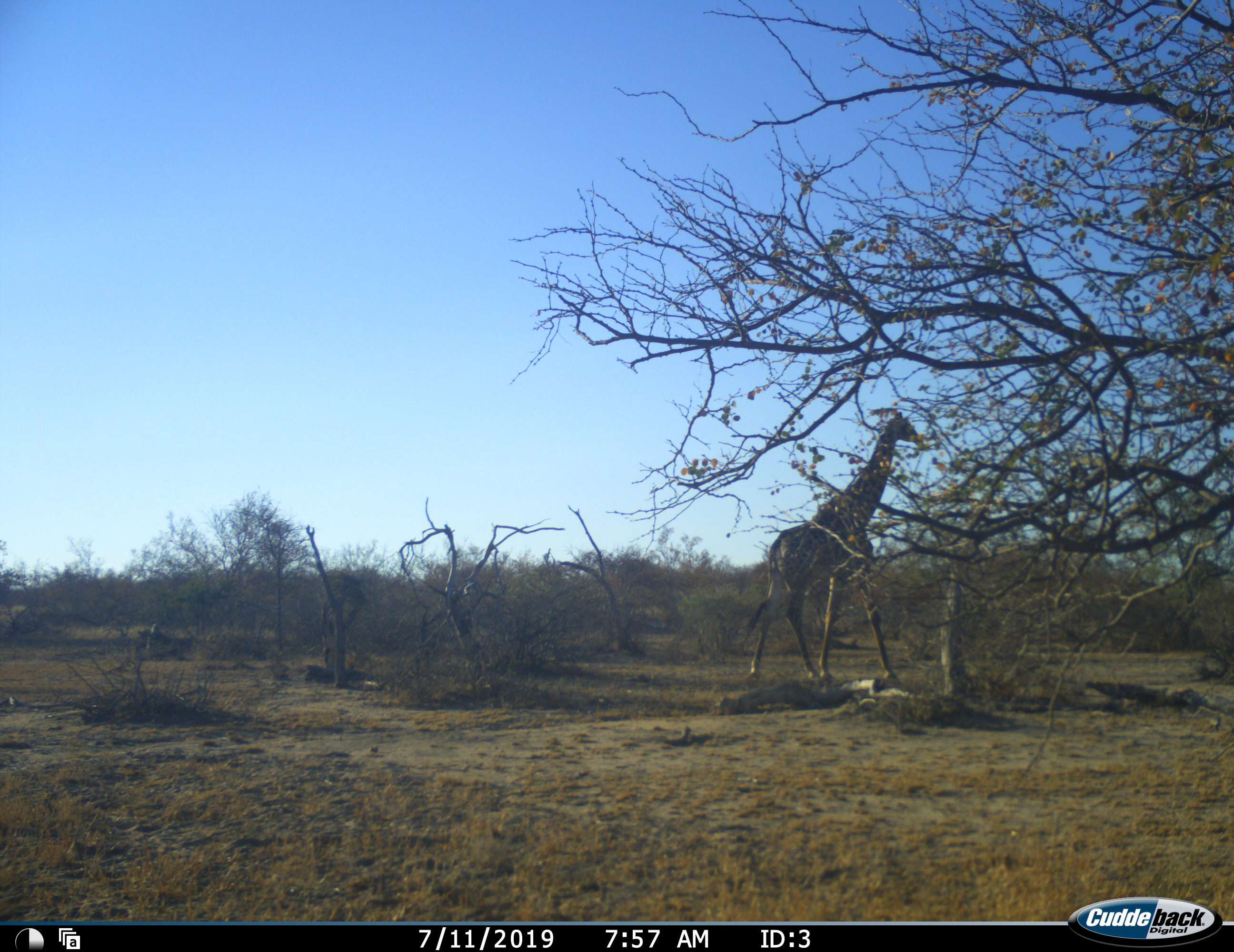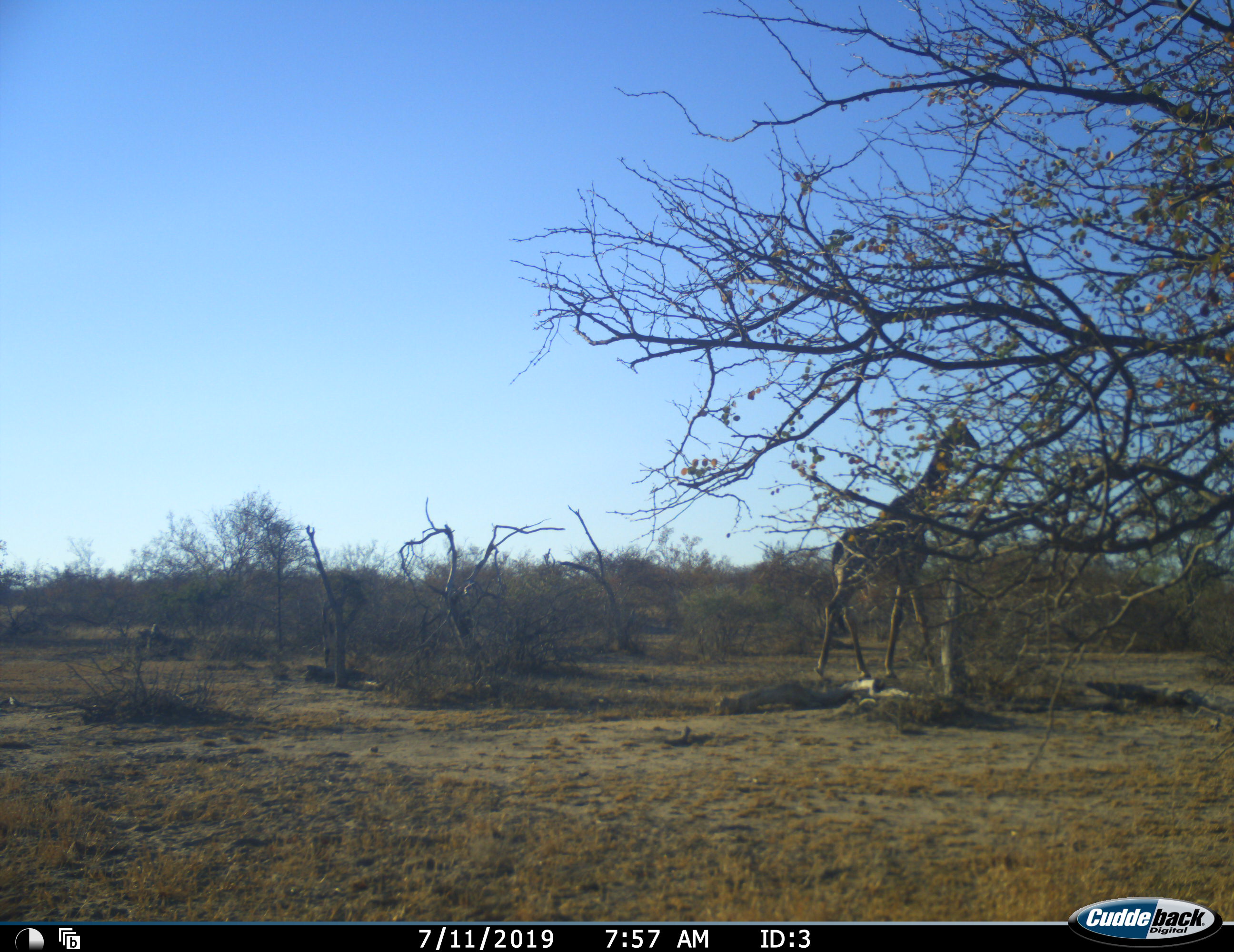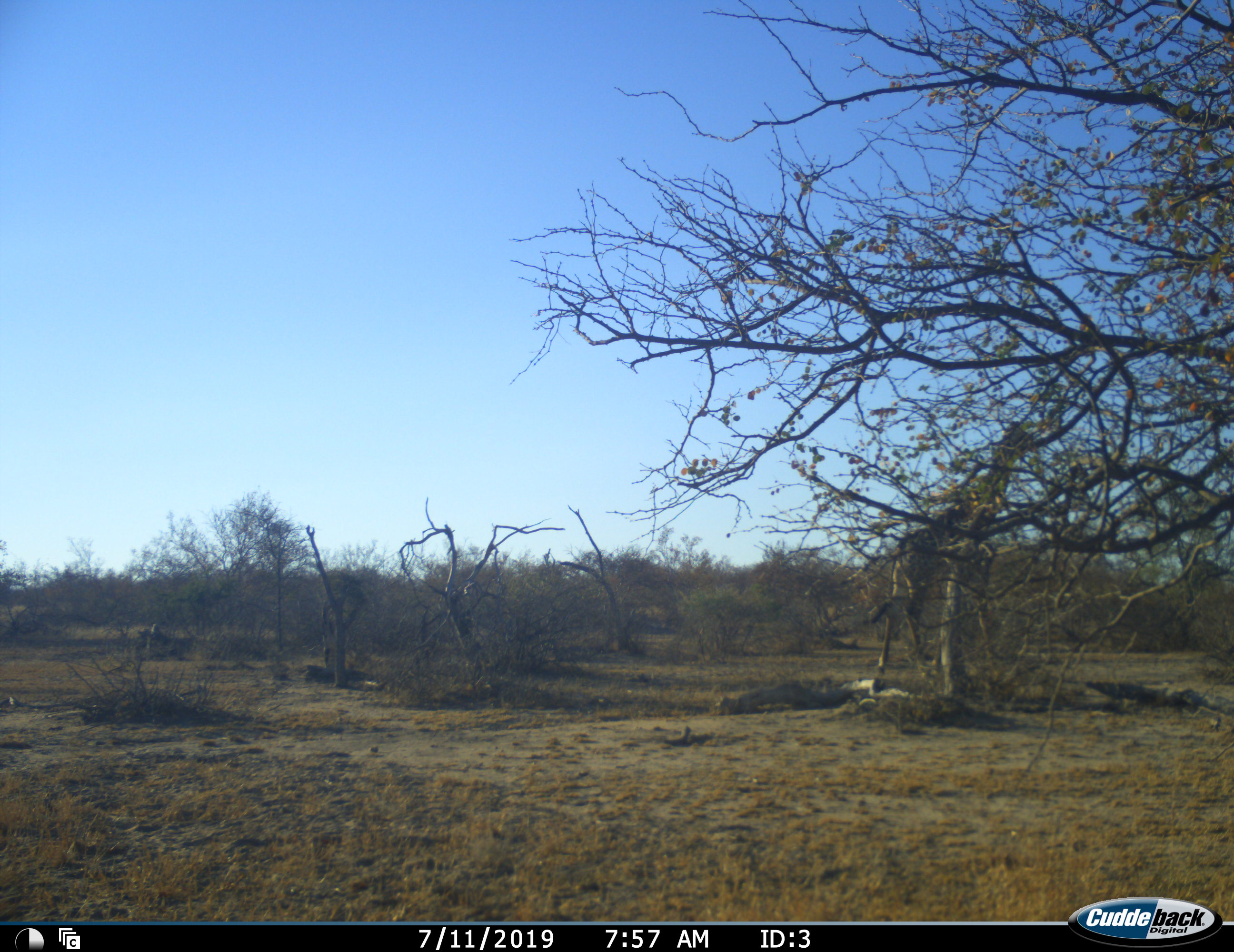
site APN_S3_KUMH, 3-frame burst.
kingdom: Animalia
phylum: Chordata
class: Mammalia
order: Artiodactyla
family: Giraffidae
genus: Giraffa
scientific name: Giraffa camelopardalis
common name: giraffe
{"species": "giraffe (Giraffa camelopardalis)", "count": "1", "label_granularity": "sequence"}